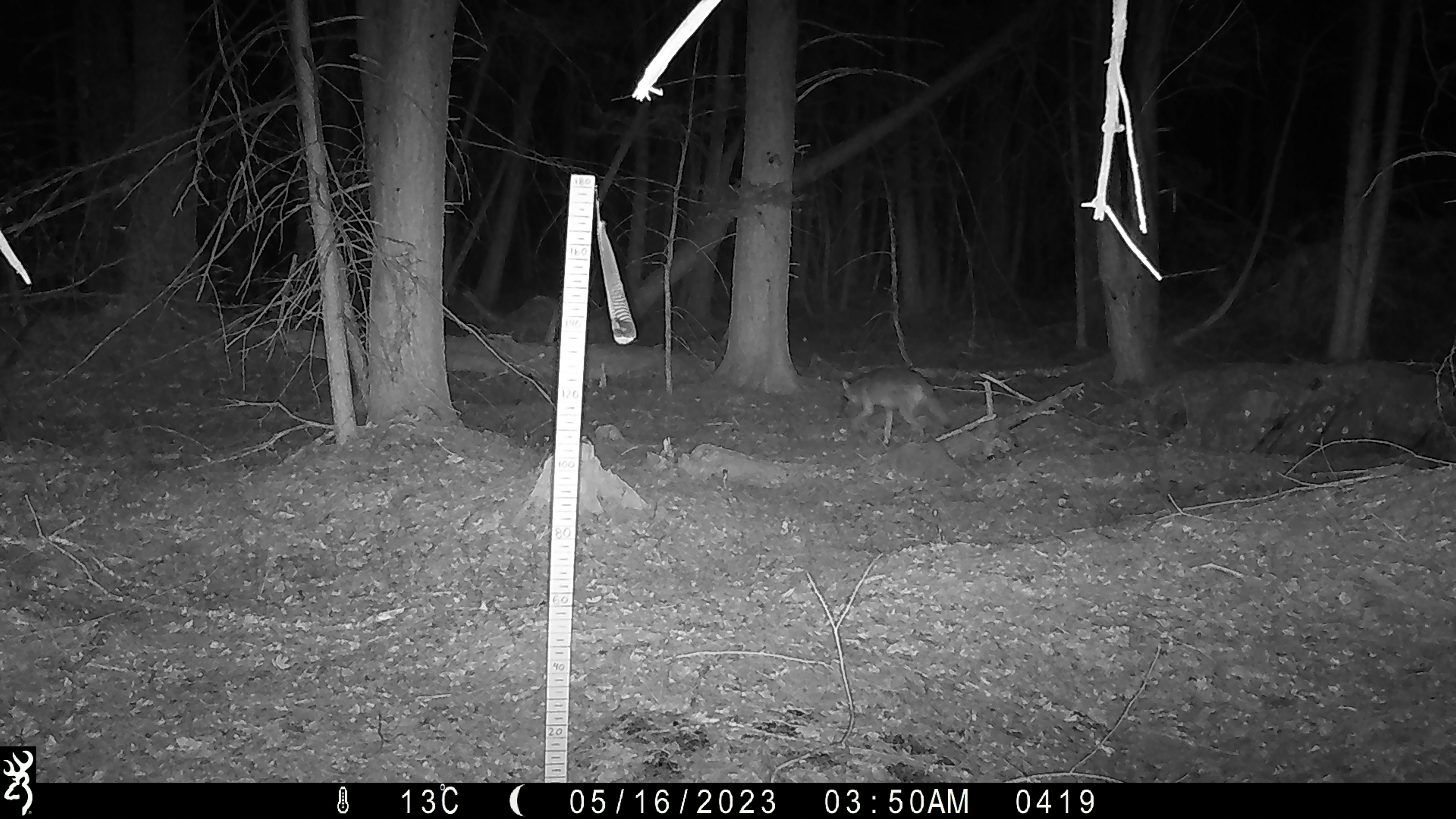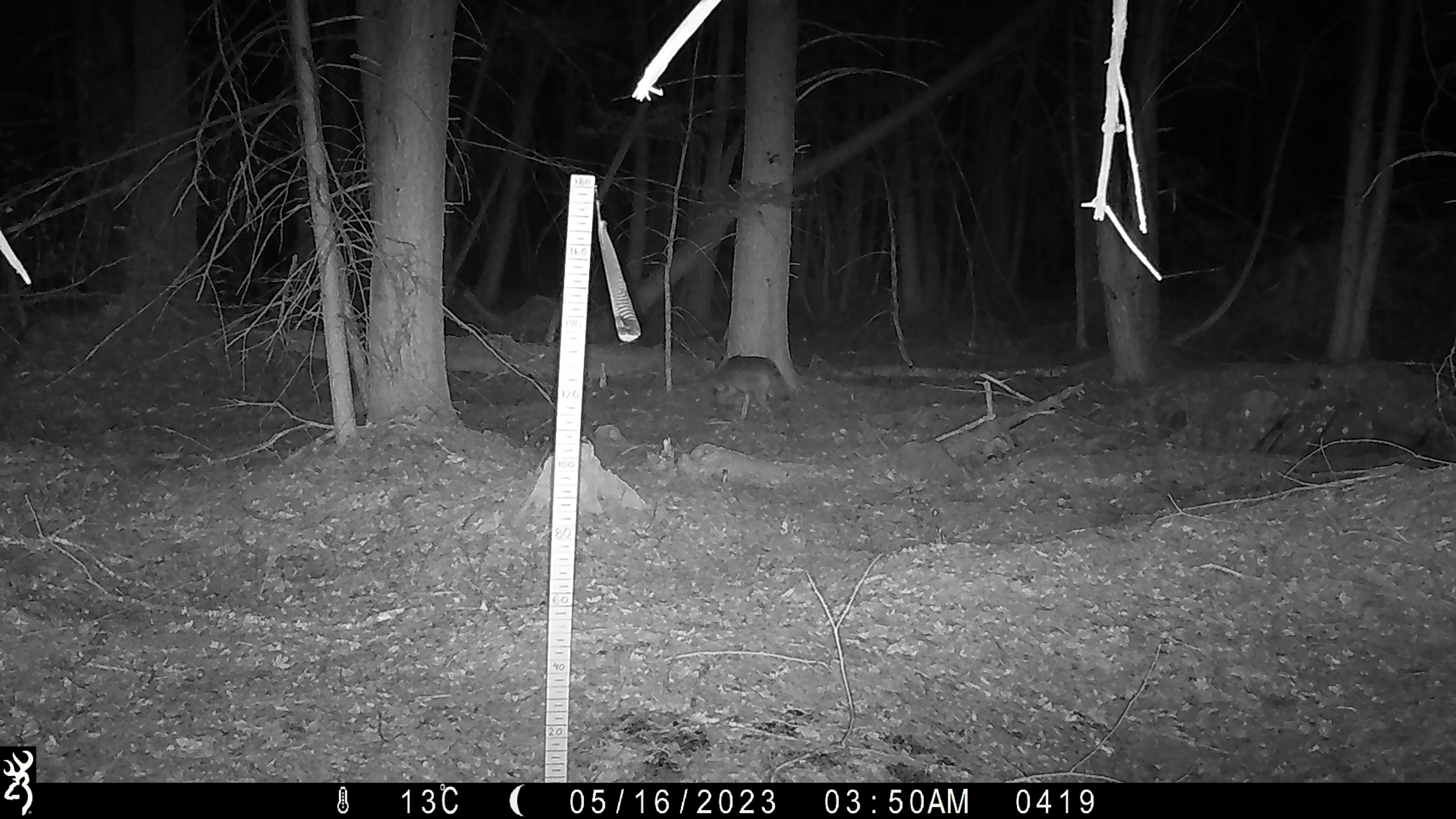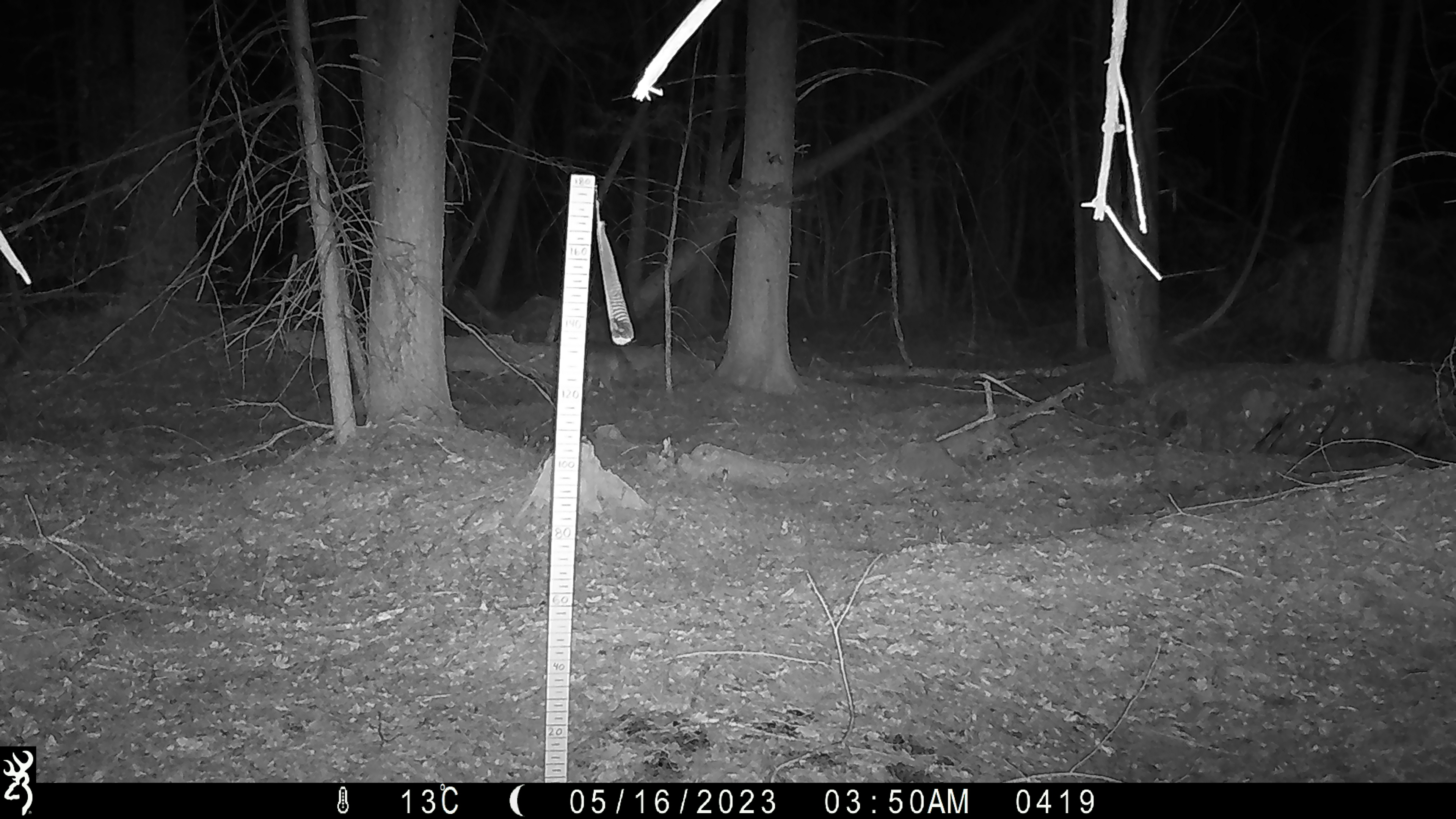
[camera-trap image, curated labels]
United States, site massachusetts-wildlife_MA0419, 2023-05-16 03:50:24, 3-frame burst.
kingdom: Animalia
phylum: Chordata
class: Mammalia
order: Carnivora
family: Canidae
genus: Canis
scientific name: Canis latrans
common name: coyote